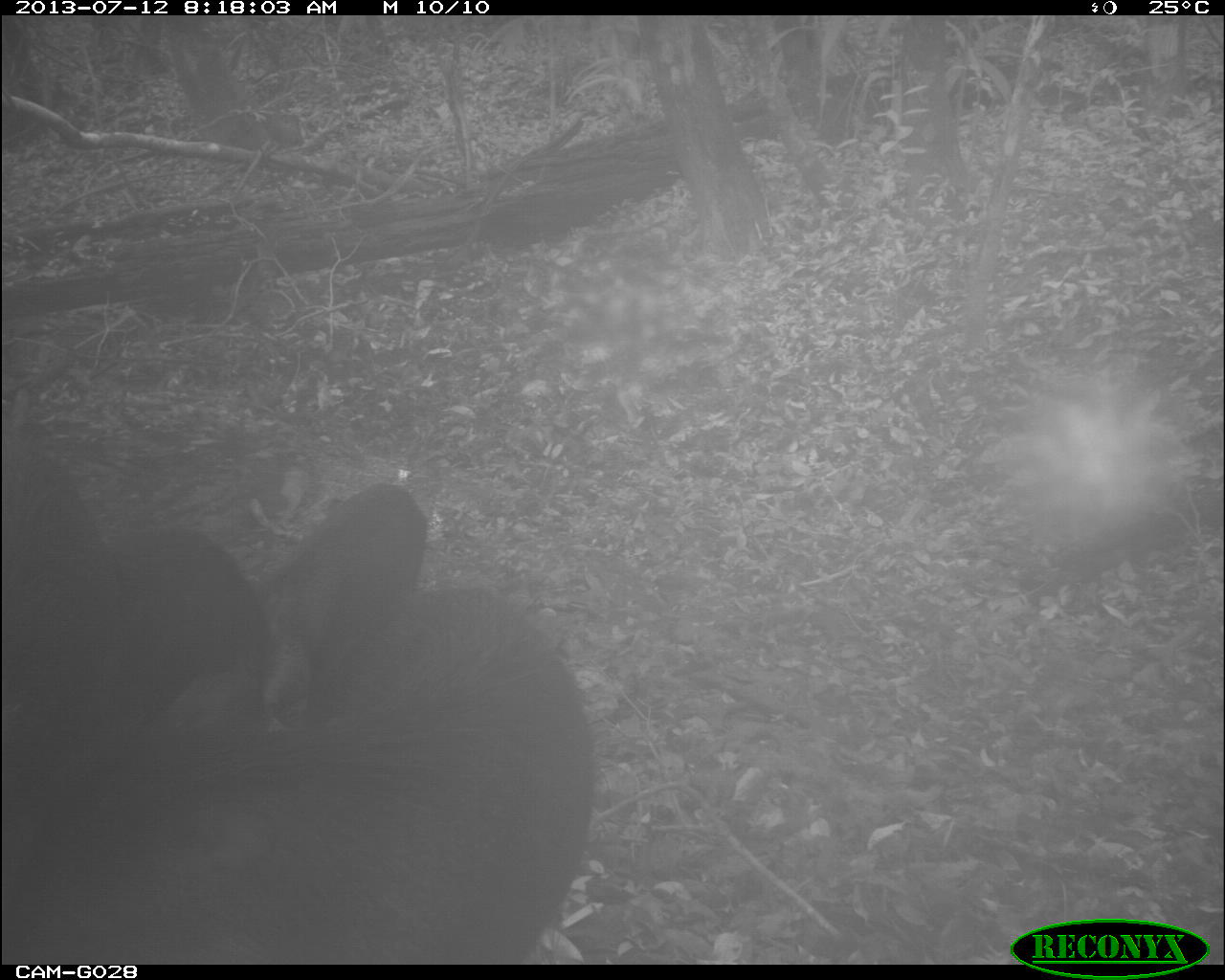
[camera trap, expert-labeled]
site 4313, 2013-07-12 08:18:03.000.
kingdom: Animalia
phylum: Chordata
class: Mammalia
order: Artiodactyla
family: Tayassuidae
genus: Tayassu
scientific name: Tayassu pecari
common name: white-lipped peccary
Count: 25.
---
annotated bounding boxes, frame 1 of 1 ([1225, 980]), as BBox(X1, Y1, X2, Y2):
tayassu pecari: BBox(2, 585, 595, 963); BBox(0, 429, 114, 864); BBox(260, 482, 428, 706); BBox(105, 523, 249, 664); BBox(144, 661, 271, 741)